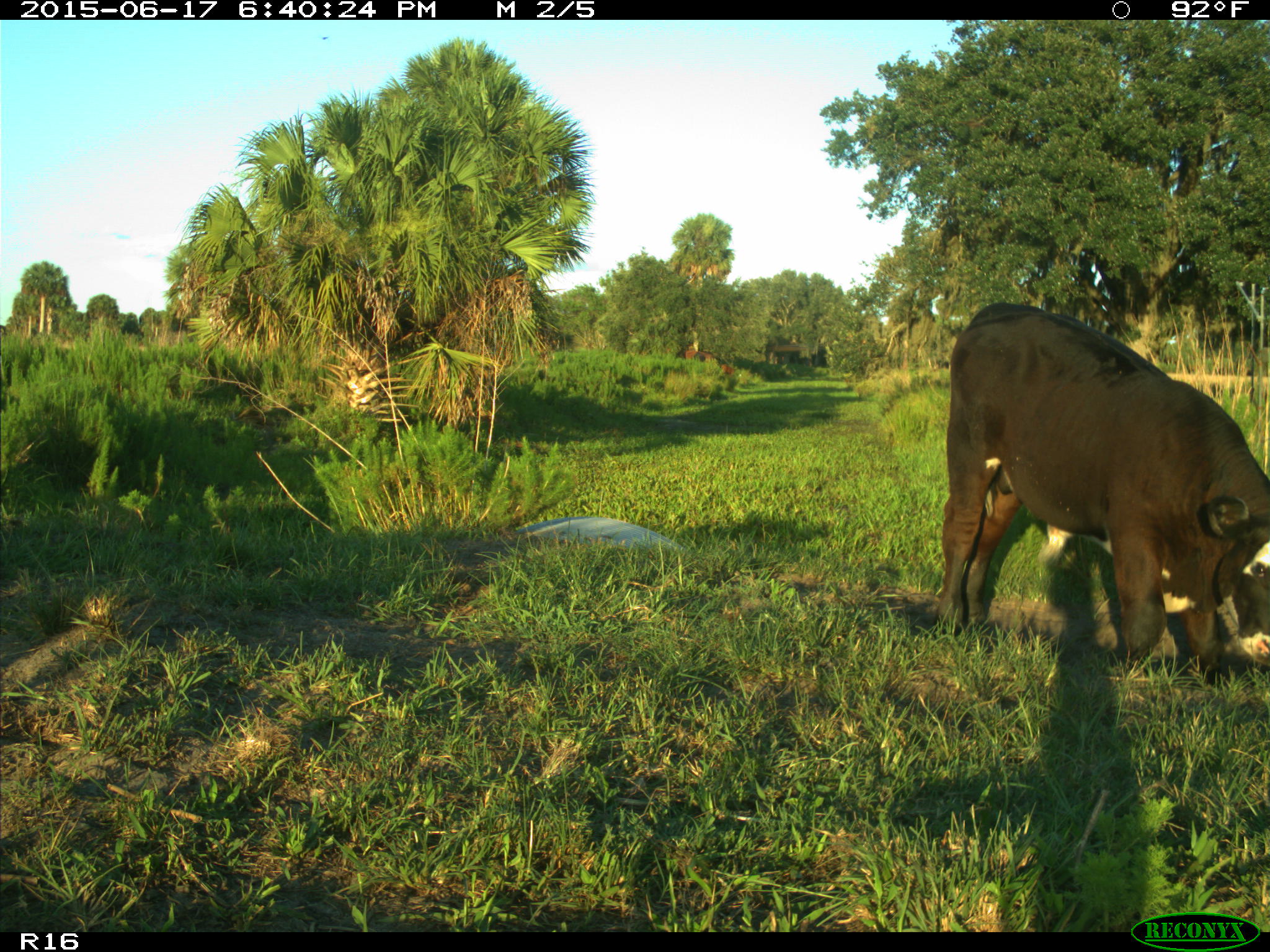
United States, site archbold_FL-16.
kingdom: Animalia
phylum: Chordata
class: Mammalia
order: Artiodactyla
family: Bovidae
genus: Bos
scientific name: Bos taurus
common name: domestic cow